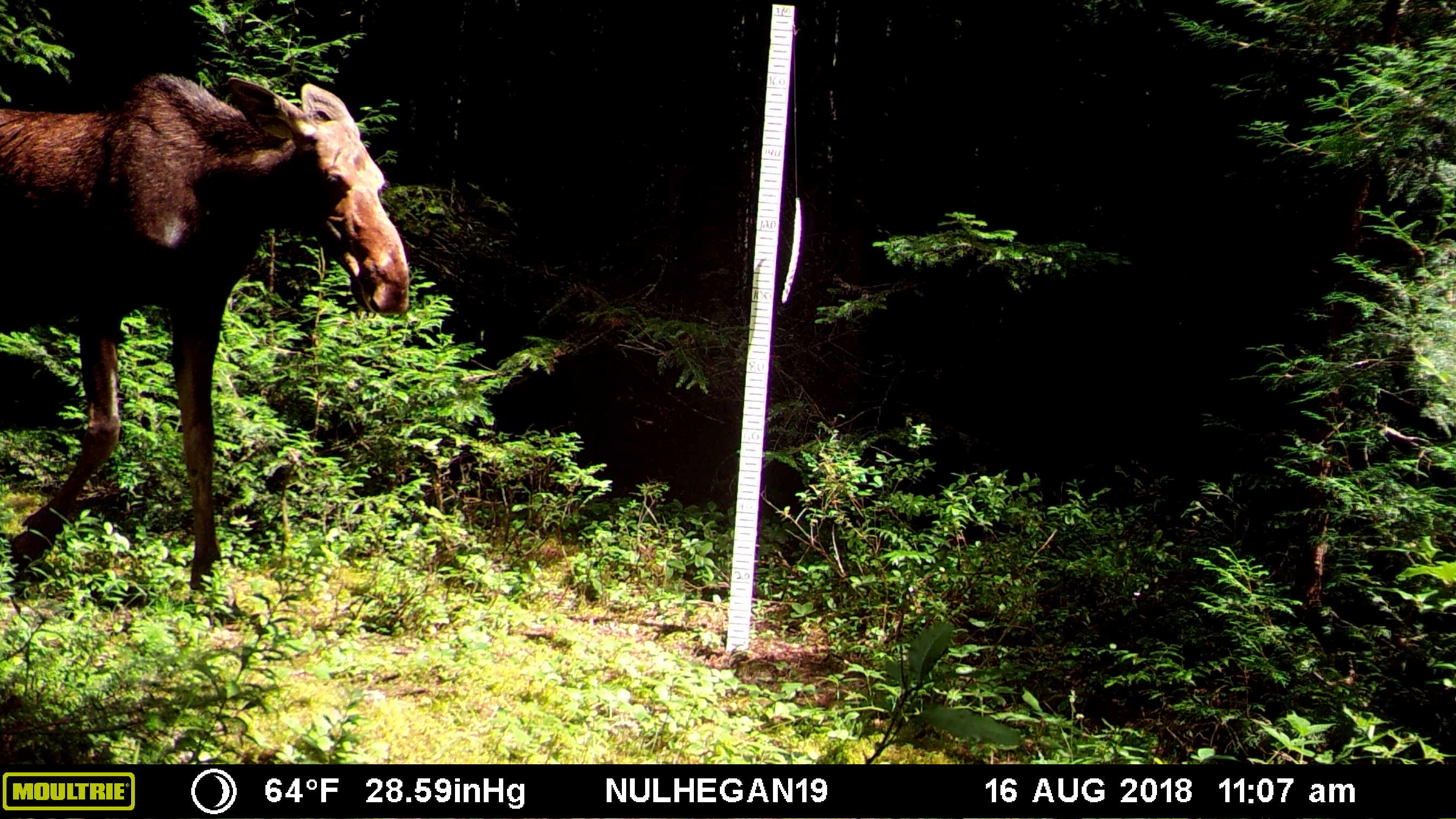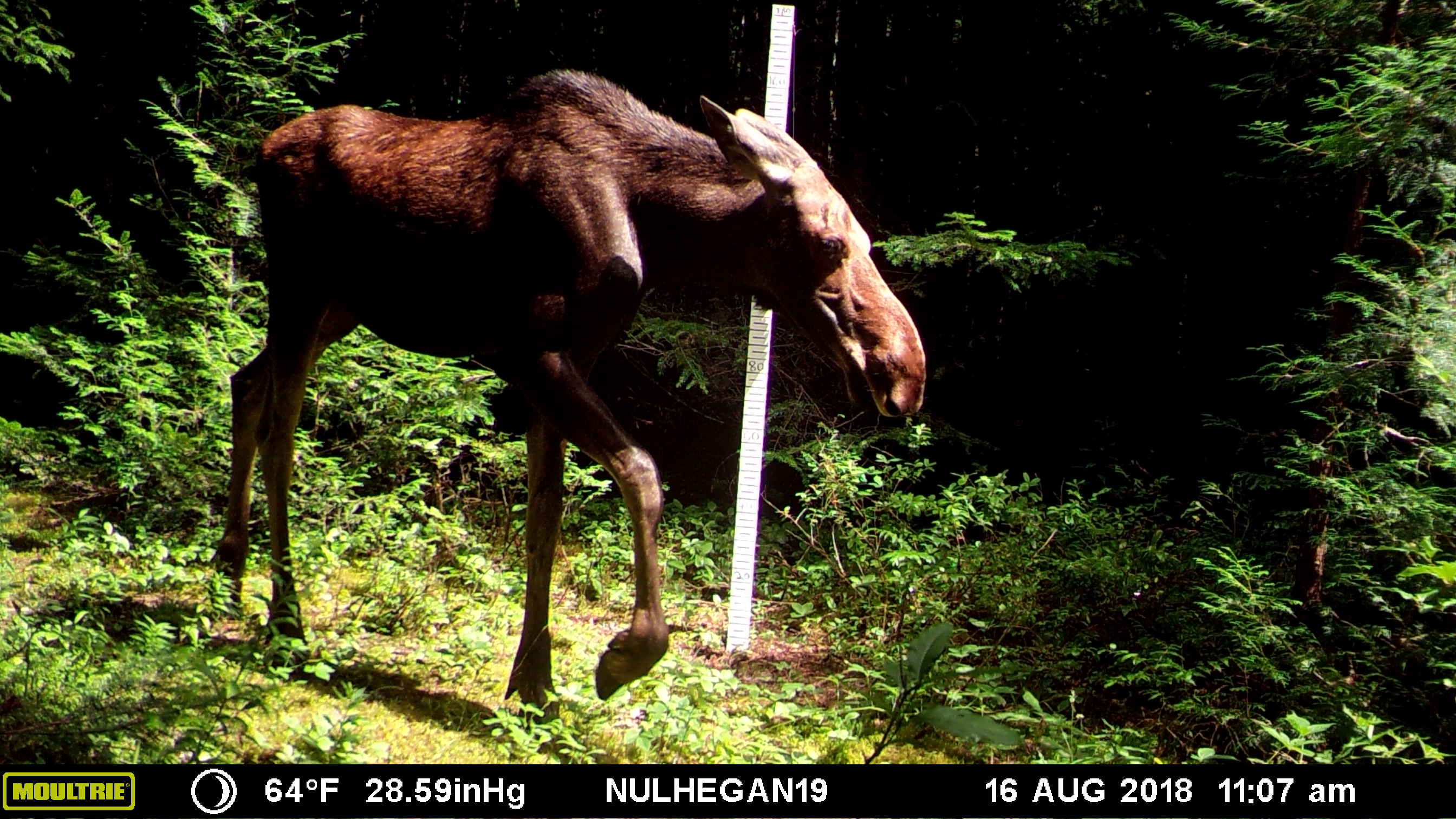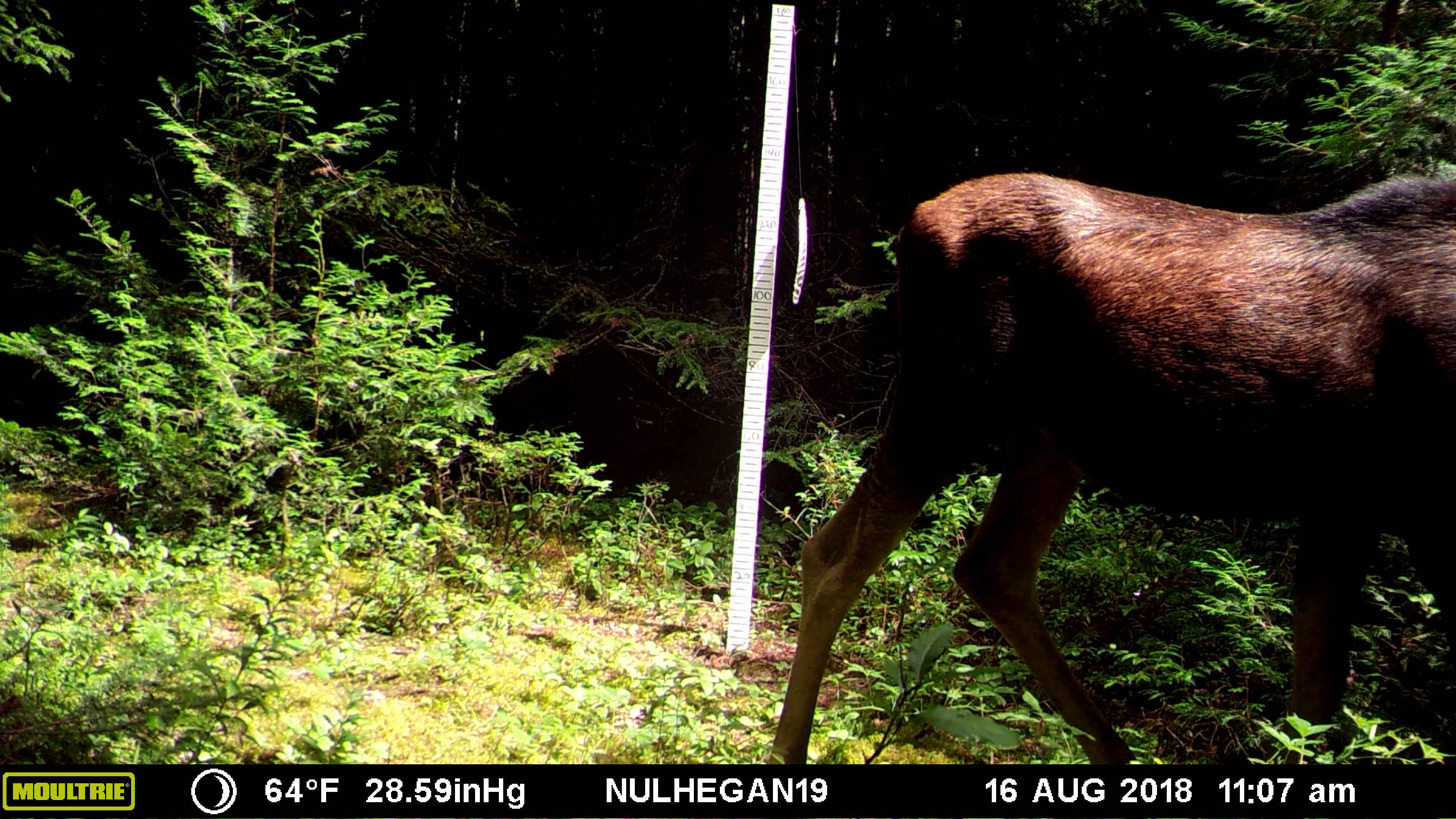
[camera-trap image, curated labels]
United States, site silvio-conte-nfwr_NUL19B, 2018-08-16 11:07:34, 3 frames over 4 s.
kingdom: Animalia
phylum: Chordata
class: Mammalia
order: Artiodactyla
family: Cervidae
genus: Alces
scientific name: Alces alces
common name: moose